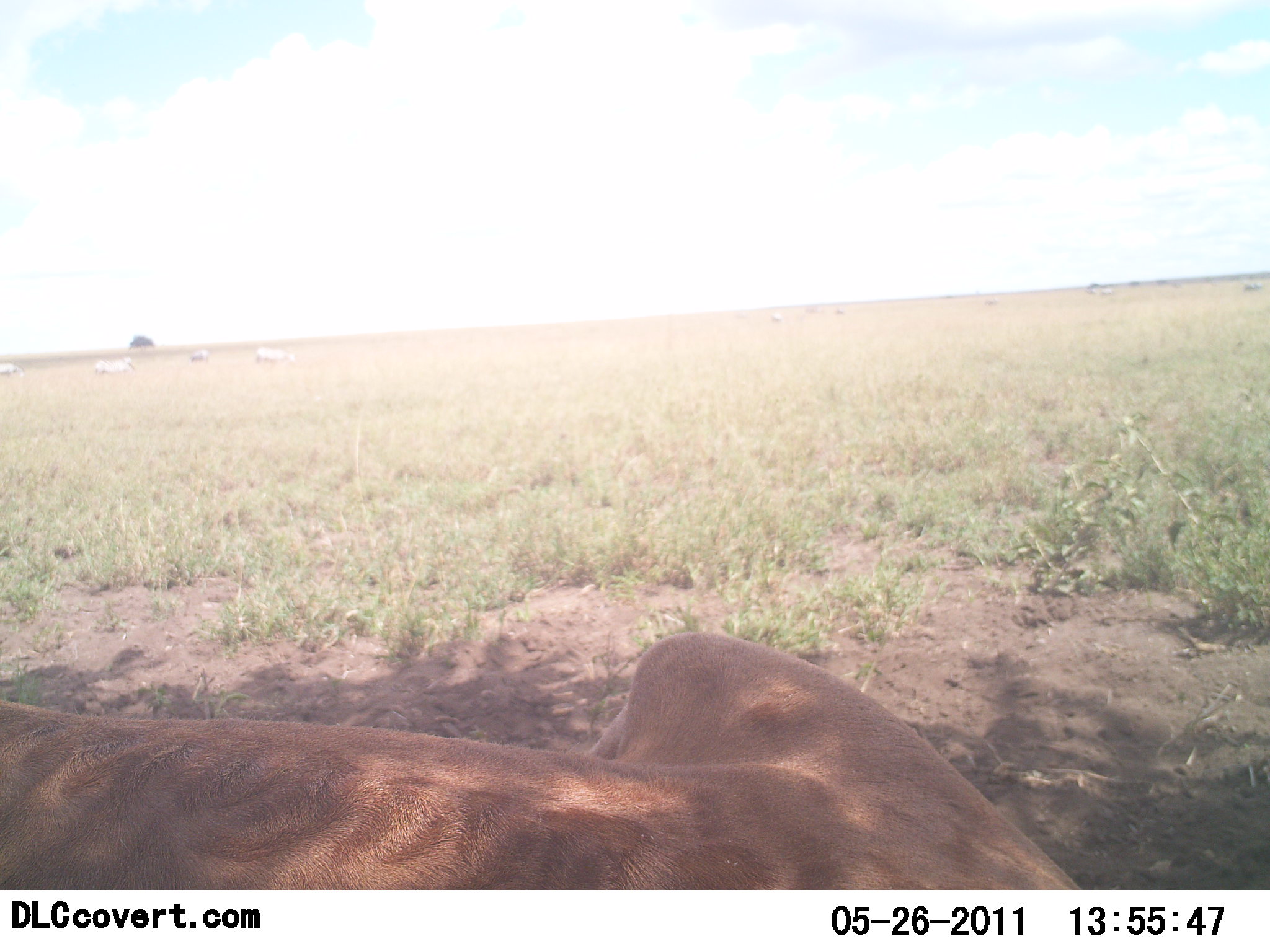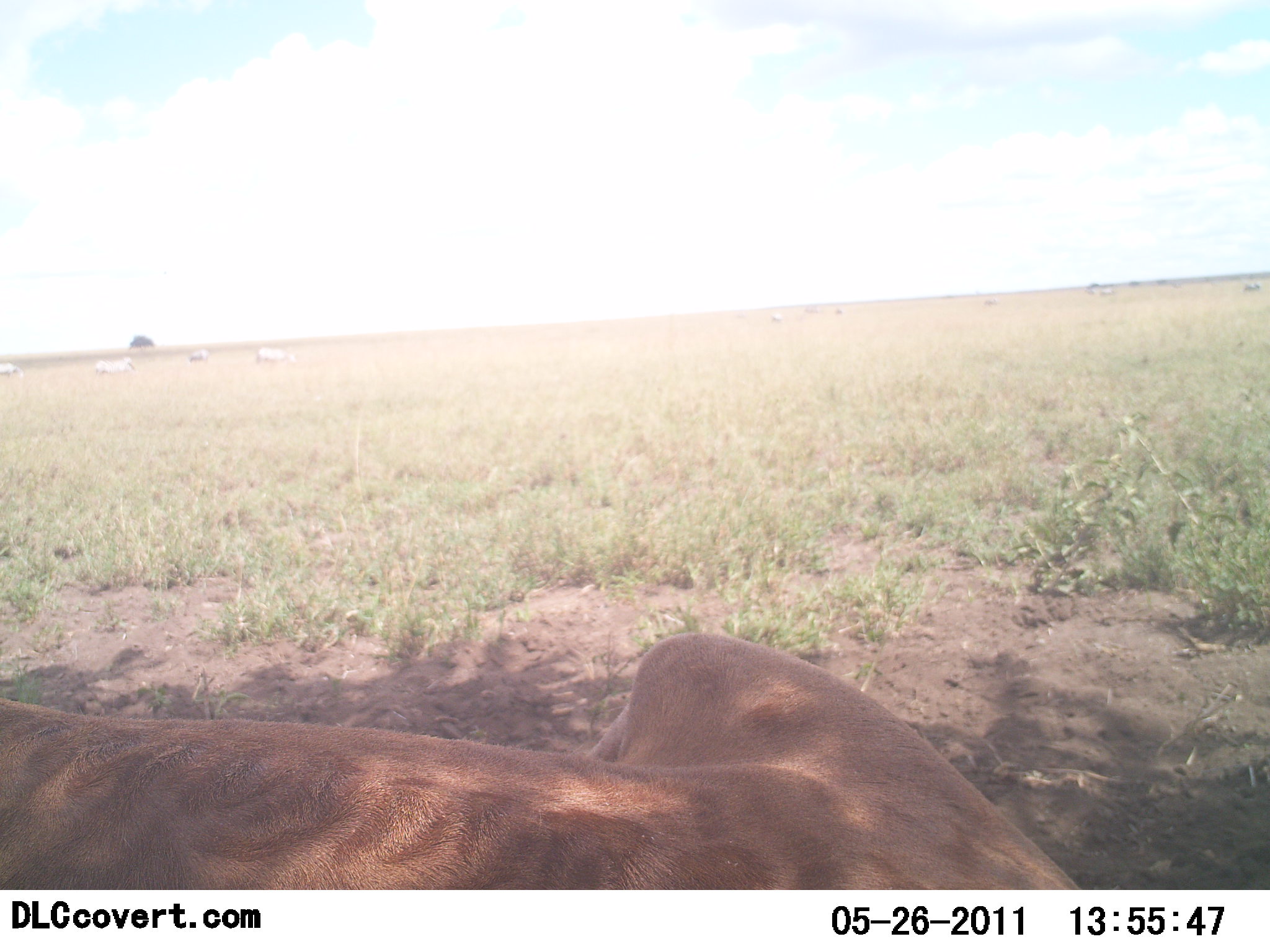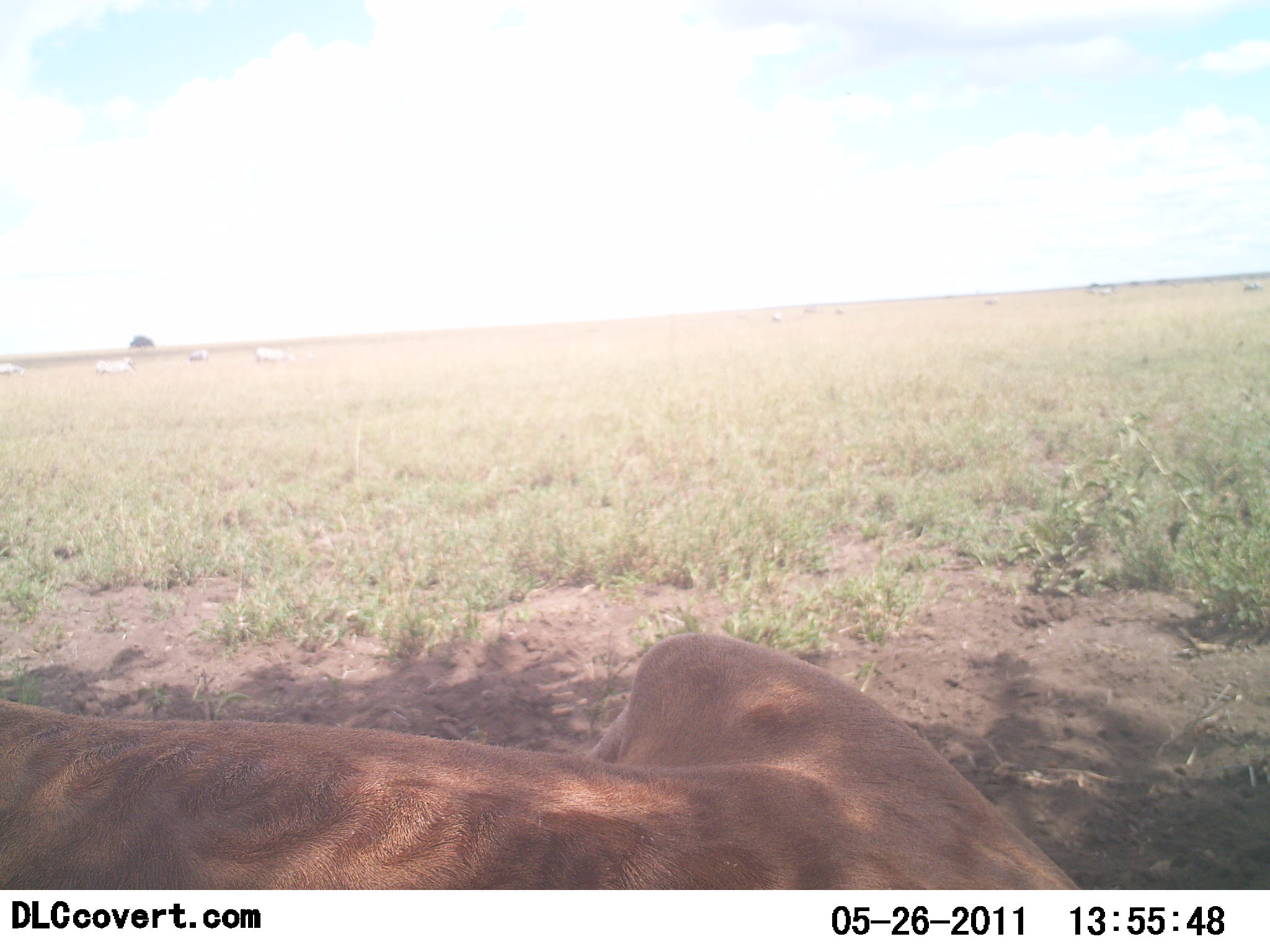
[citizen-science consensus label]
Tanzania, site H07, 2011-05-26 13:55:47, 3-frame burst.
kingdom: Animalia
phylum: Chordata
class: Mammalia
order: Carnivora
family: Felidae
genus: Panthera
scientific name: Panthera leo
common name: lion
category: lionfemale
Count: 1.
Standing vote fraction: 0%.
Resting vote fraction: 100%.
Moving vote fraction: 0%.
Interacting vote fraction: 0%.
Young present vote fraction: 0%.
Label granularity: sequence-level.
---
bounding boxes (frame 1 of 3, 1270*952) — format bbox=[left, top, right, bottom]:
animal: bbox=[0, 627, 1078, 891]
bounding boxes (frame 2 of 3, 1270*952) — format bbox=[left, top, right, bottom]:
animal: bbox=[0, 628, 1085, 891]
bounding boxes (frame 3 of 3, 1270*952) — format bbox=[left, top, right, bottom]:
animal: bbox=[0, 630, 1091, 890]